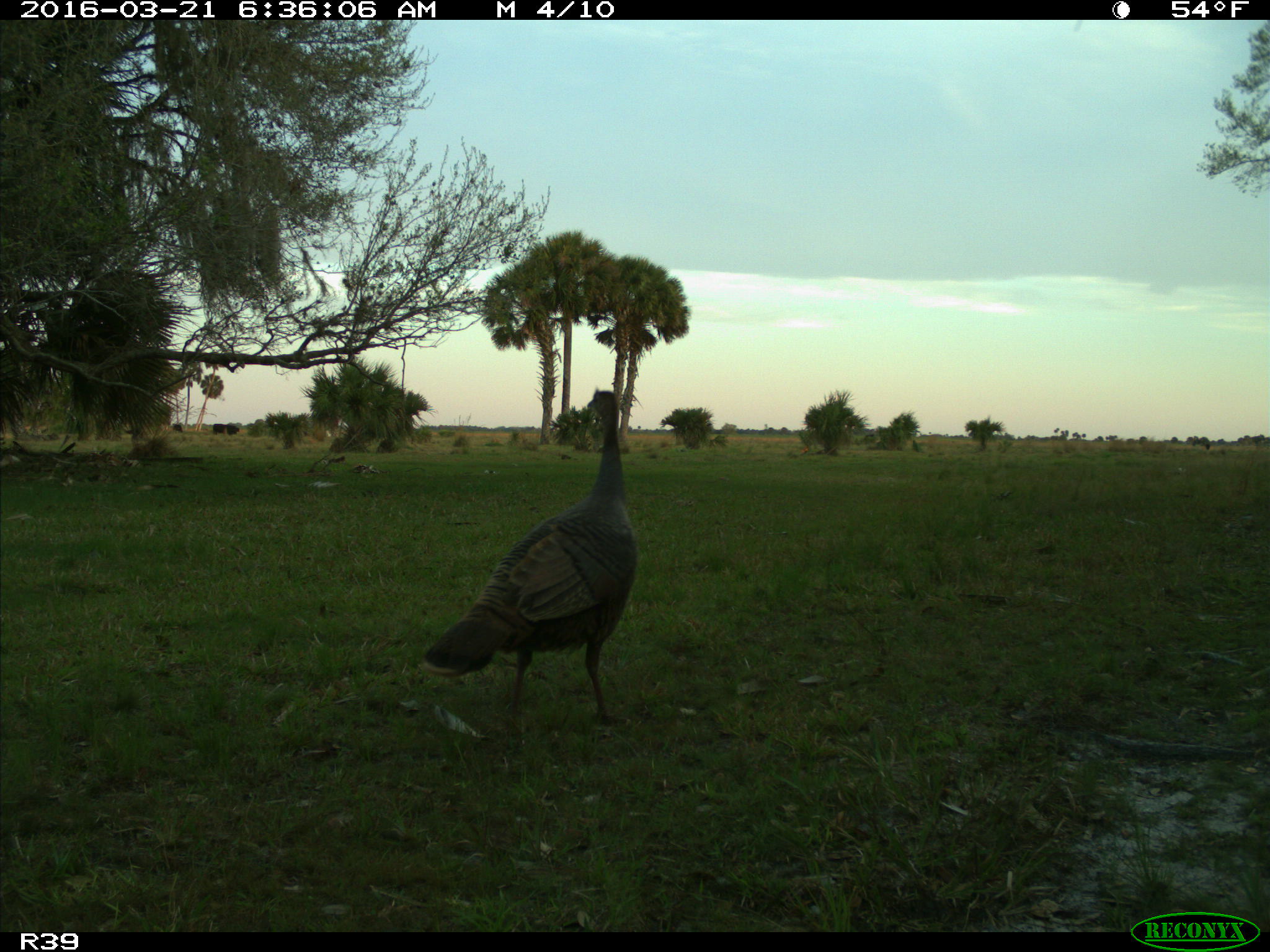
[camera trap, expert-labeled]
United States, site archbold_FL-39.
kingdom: Animalia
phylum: Chordata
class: Aves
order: Galliformes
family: Phasianidae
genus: Meleagris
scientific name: Meleagris gallopavo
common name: wild turkey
Meleagris gallopavo (wild turkey).